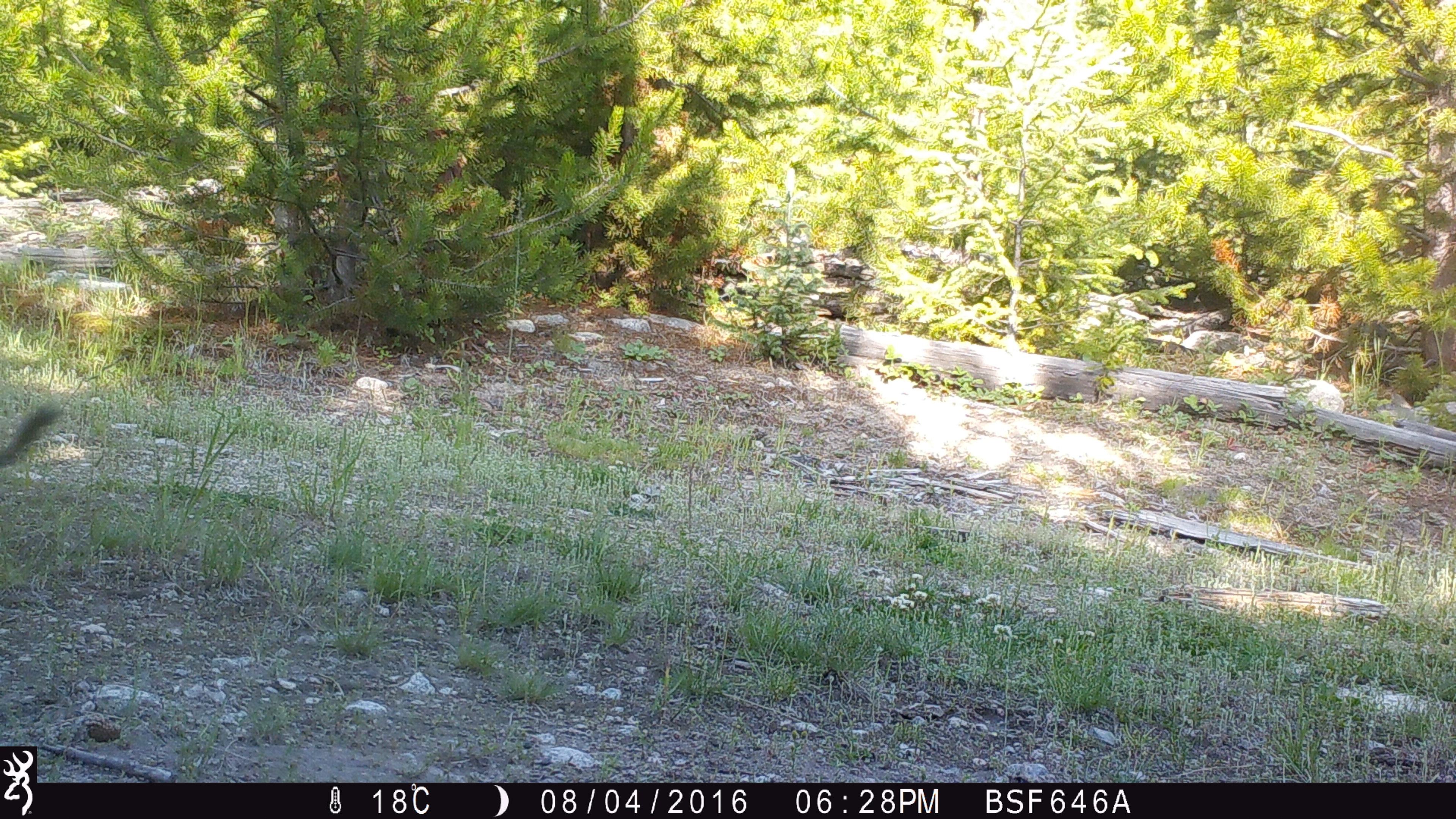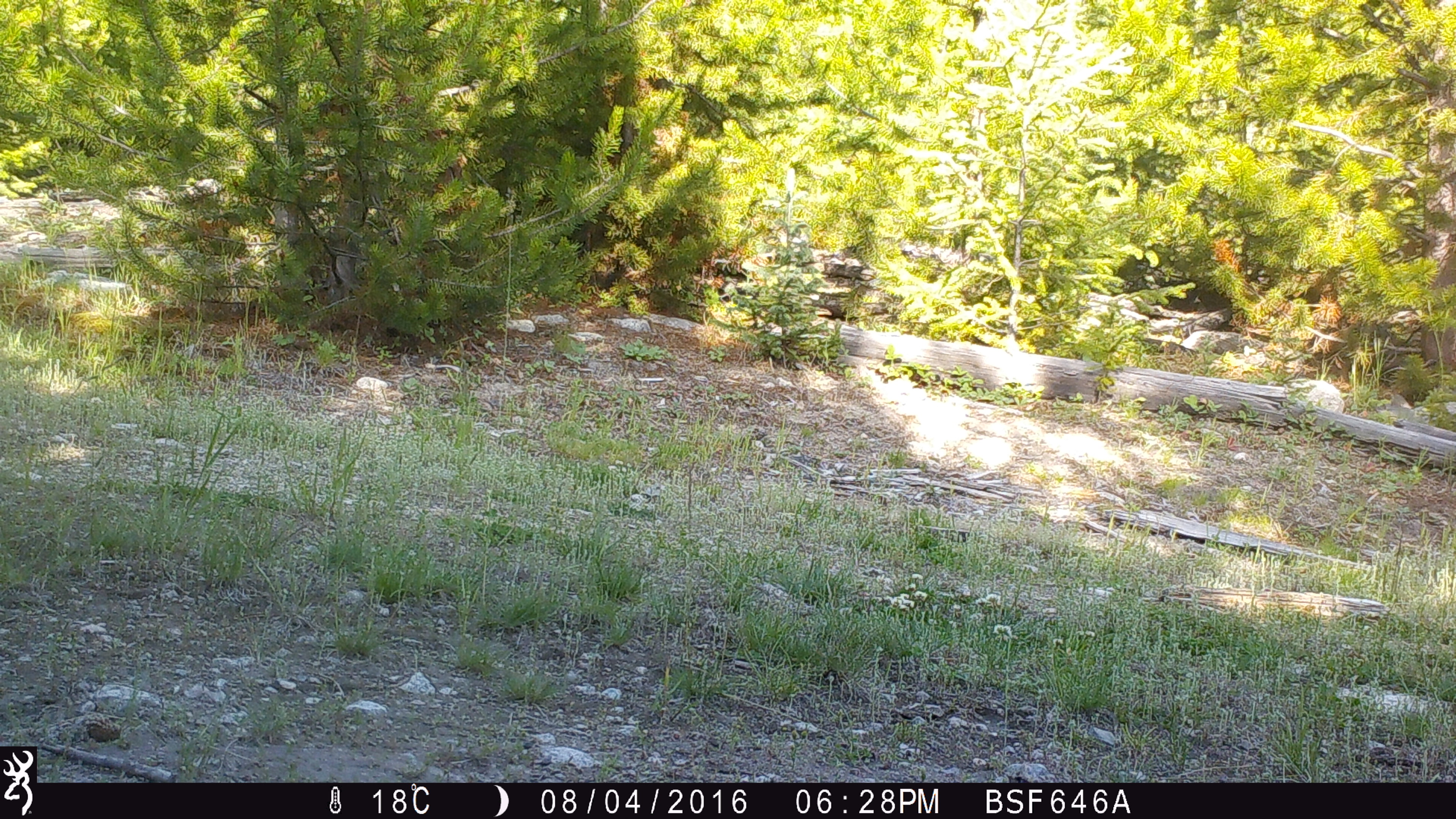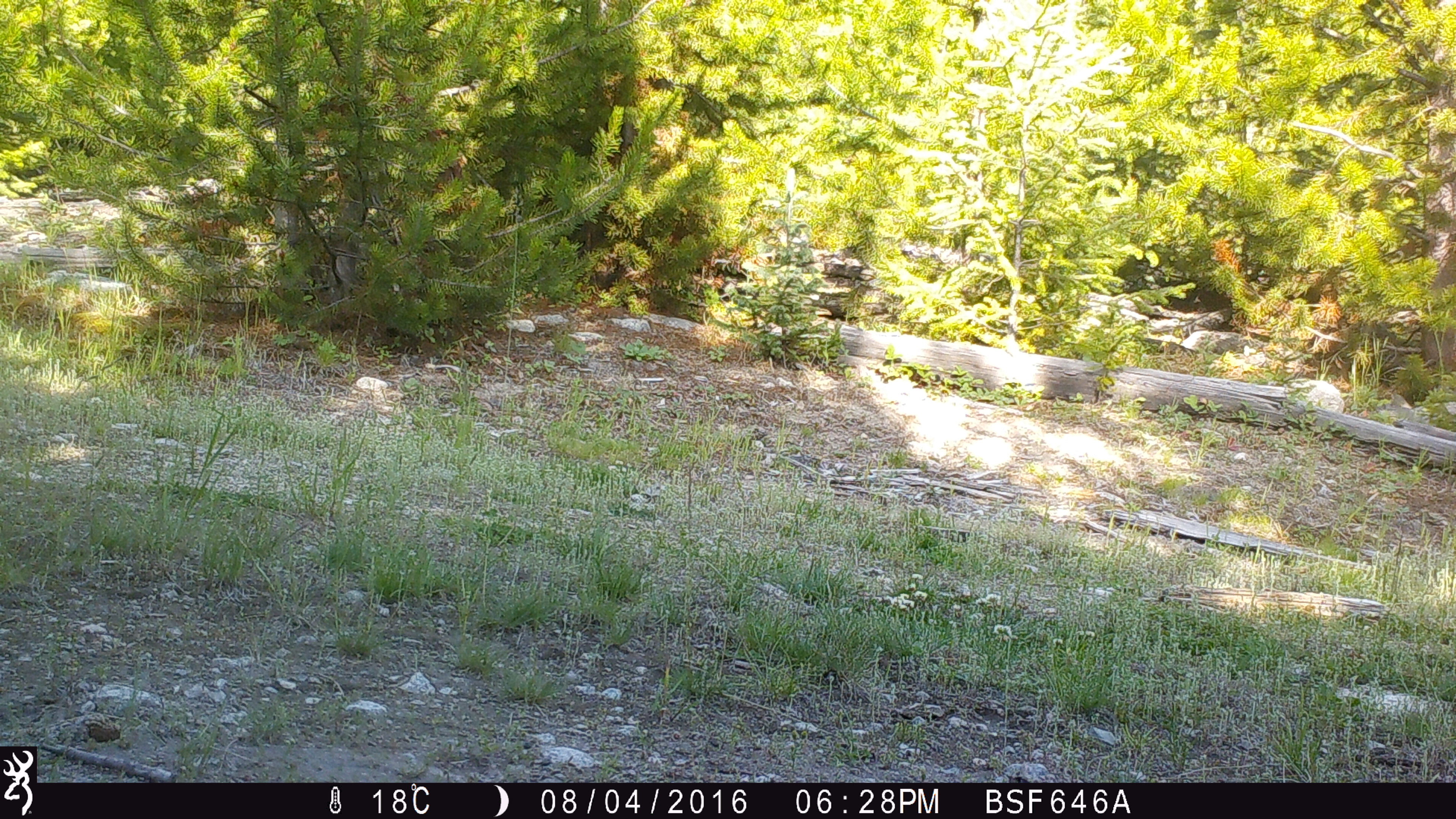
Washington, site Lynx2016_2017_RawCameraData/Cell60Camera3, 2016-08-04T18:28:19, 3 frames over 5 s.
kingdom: Animalia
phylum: Chordata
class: Mammalia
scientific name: Mammalia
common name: small mammal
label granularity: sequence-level